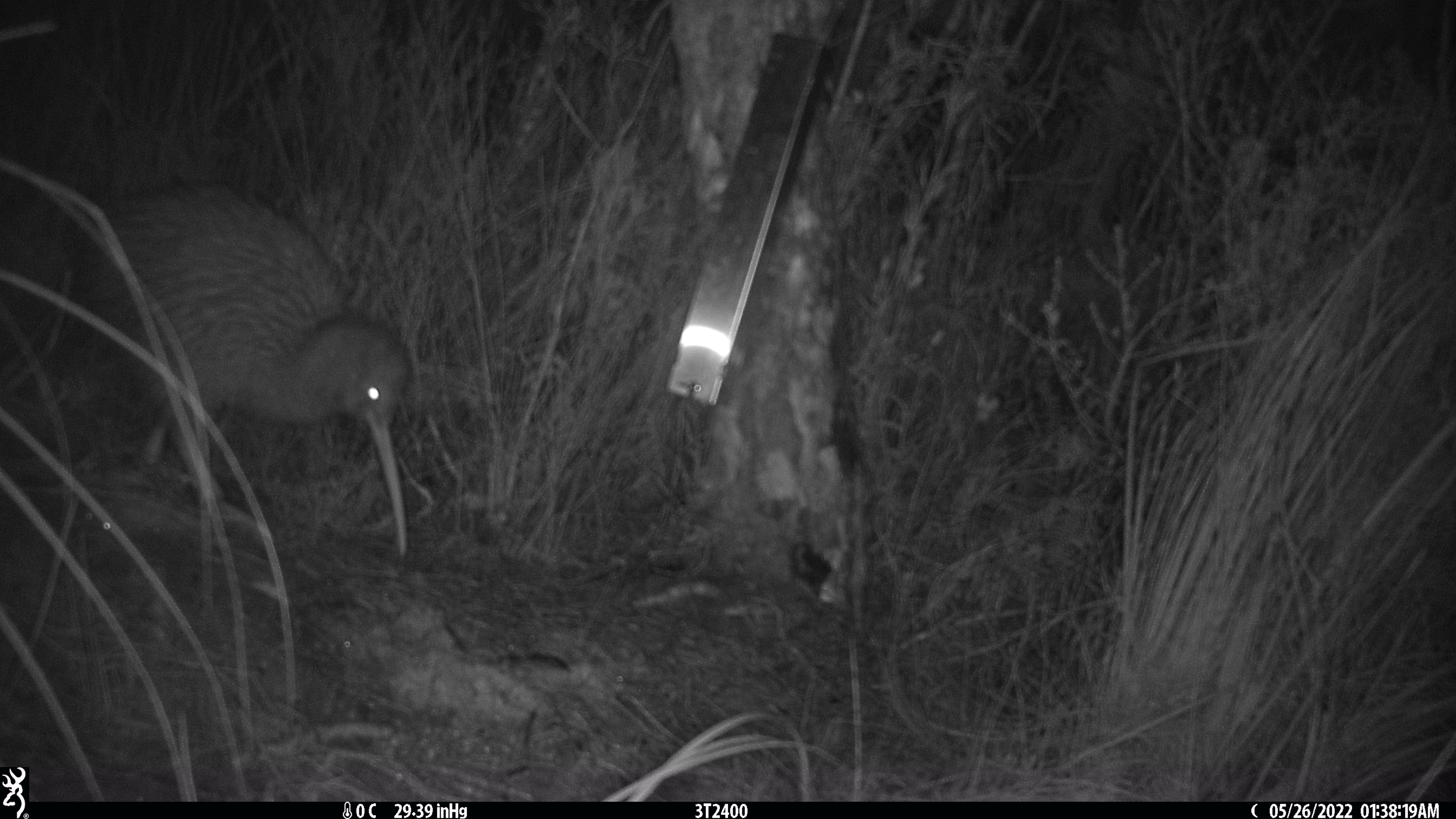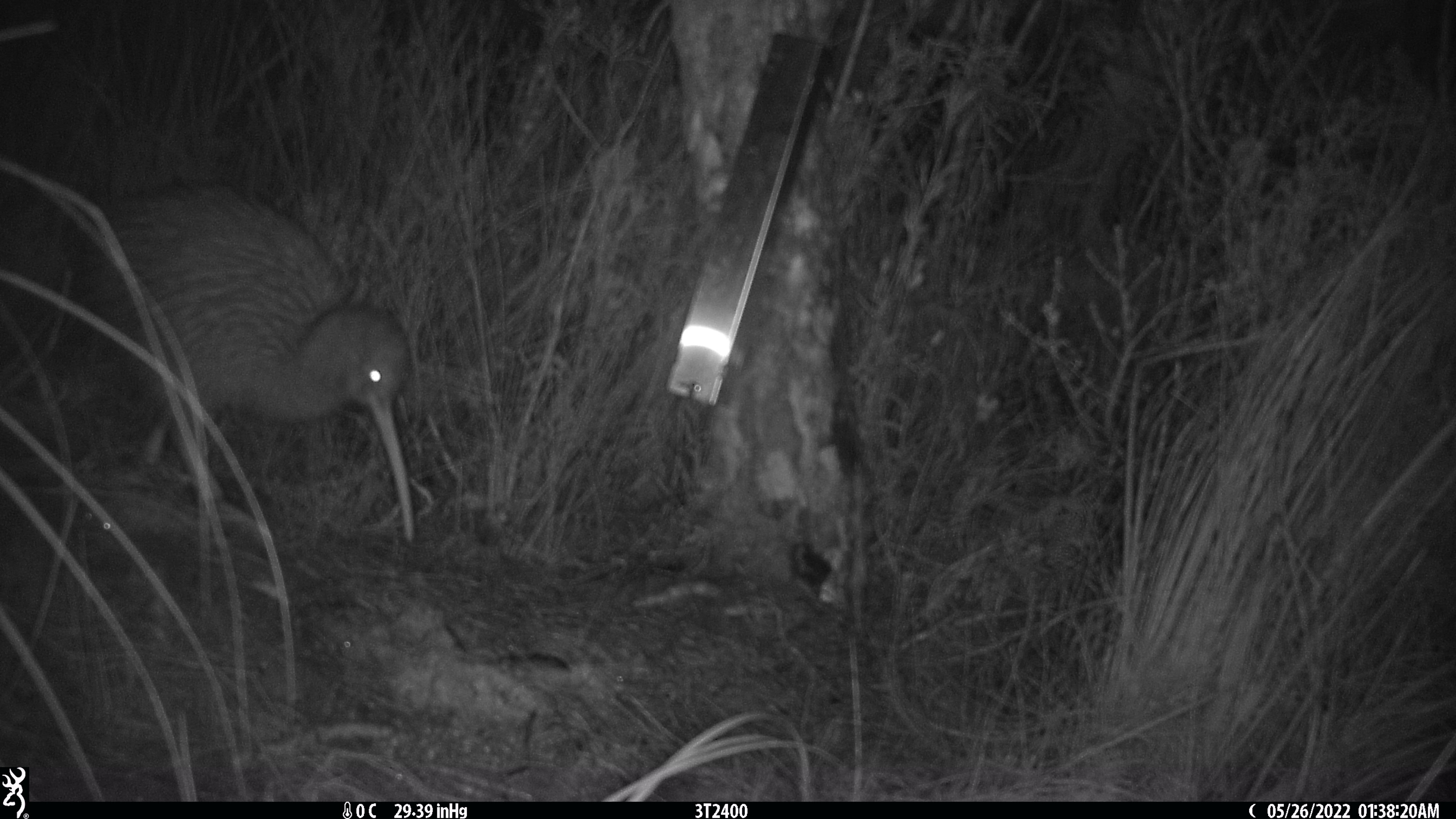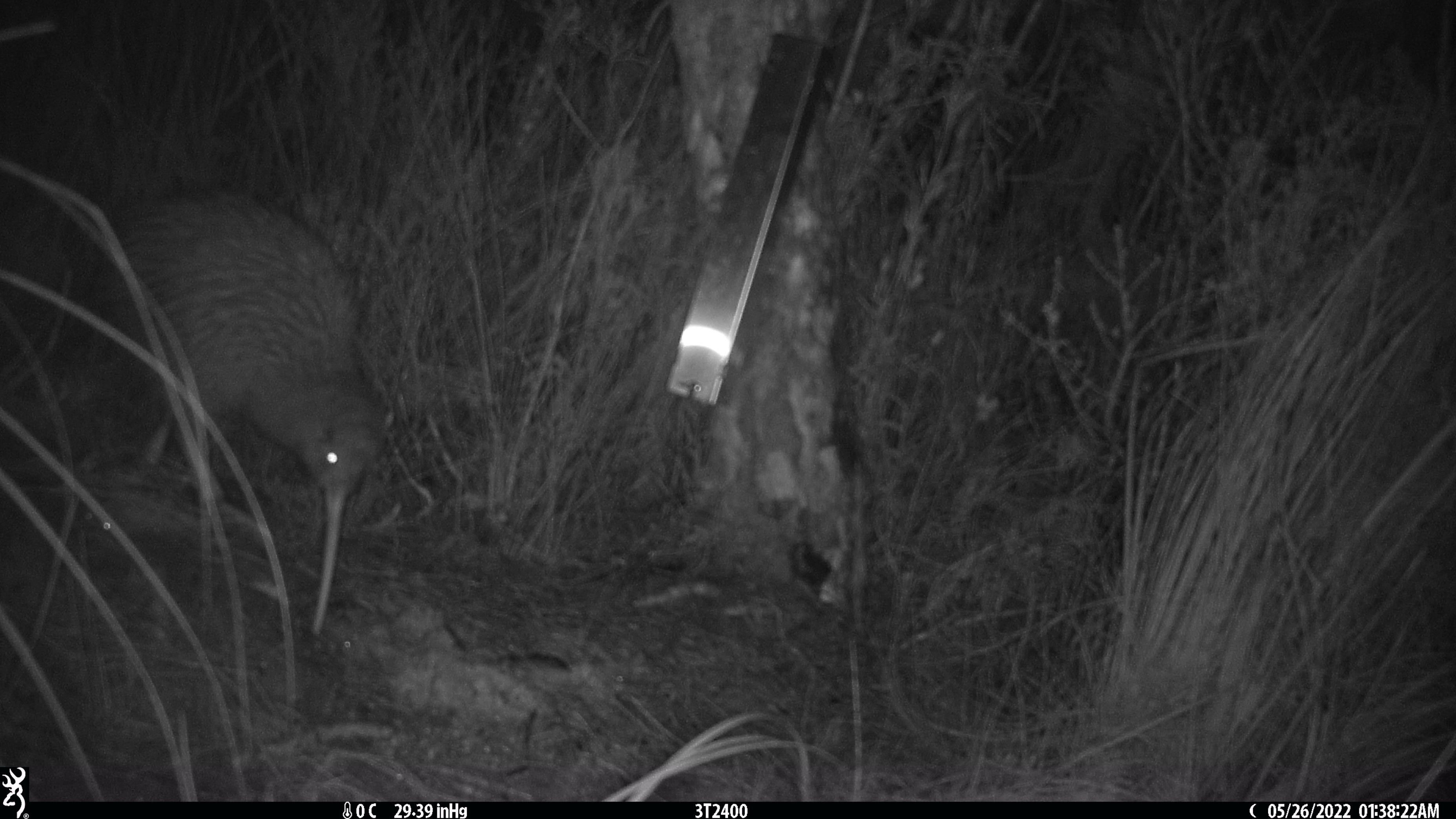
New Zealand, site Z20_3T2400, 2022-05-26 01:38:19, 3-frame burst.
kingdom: Animalia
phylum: Chordata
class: Aves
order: Apterygiformes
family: Apterygidae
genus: Apteryx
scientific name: Apteryx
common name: kiwi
Kiwi (Apteryx).